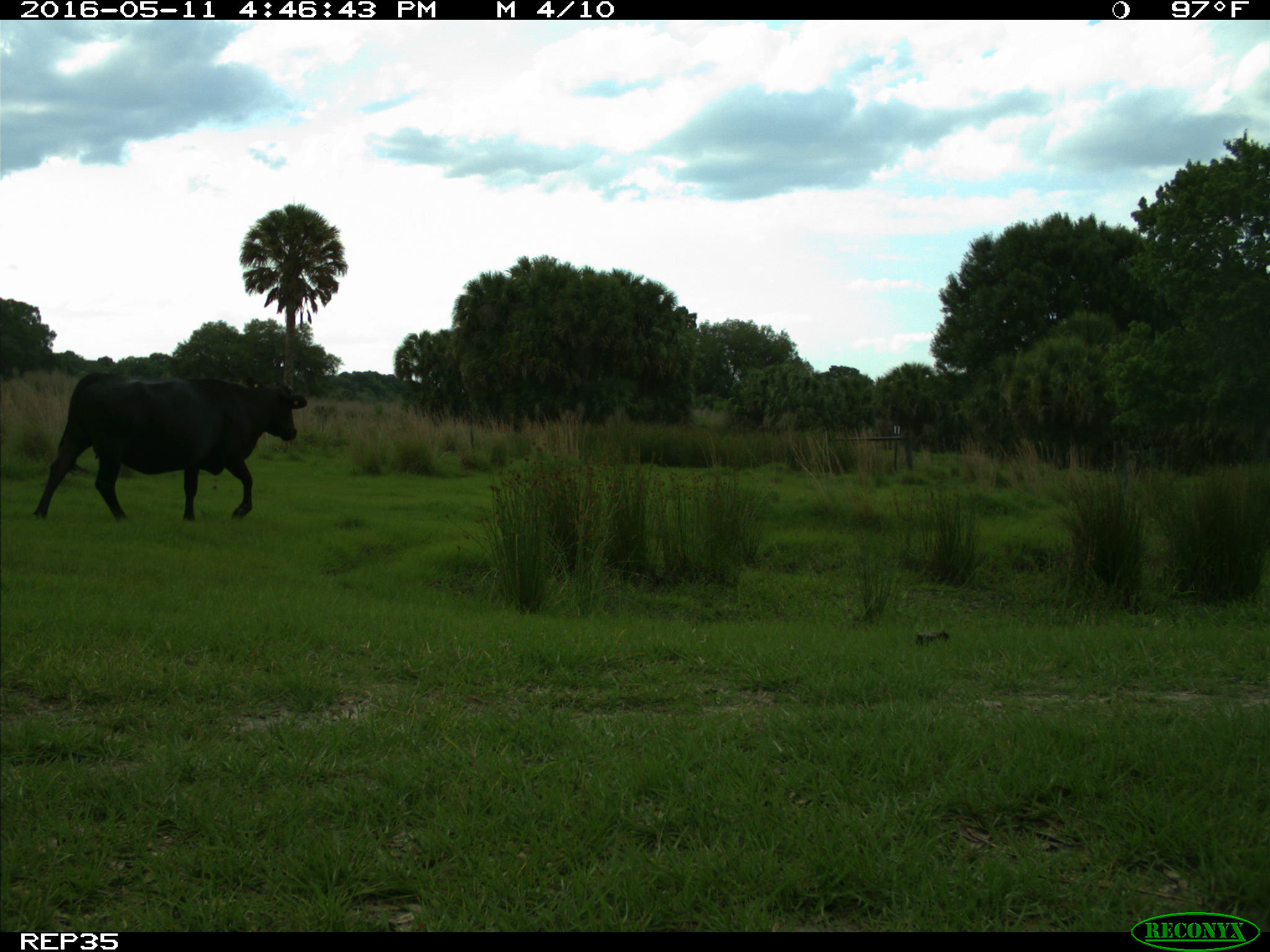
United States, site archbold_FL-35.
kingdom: Animalia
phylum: Chordata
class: Mammalia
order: Artiodactyla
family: Bovidae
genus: Bos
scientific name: Bos taurus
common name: domestic cow